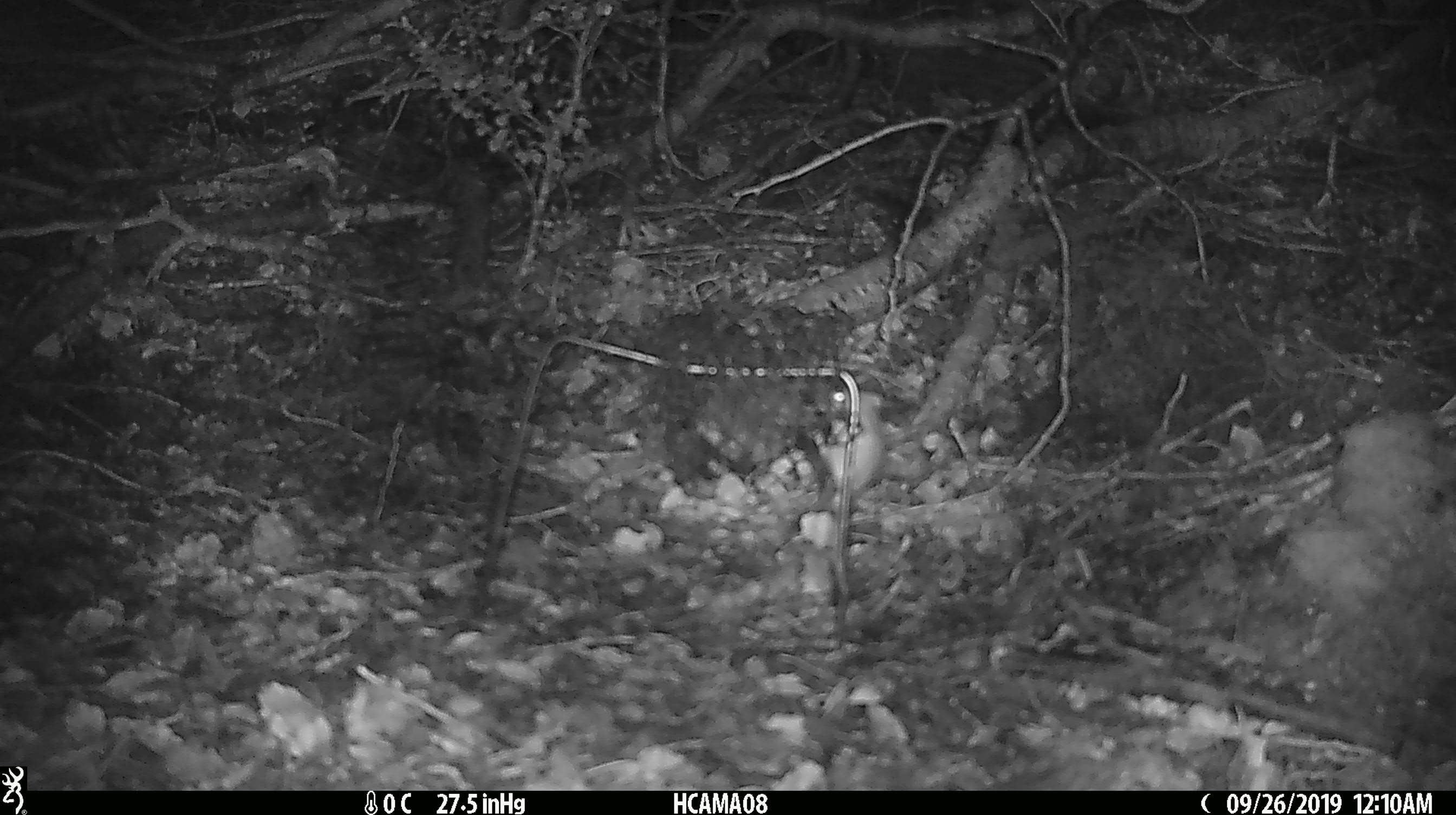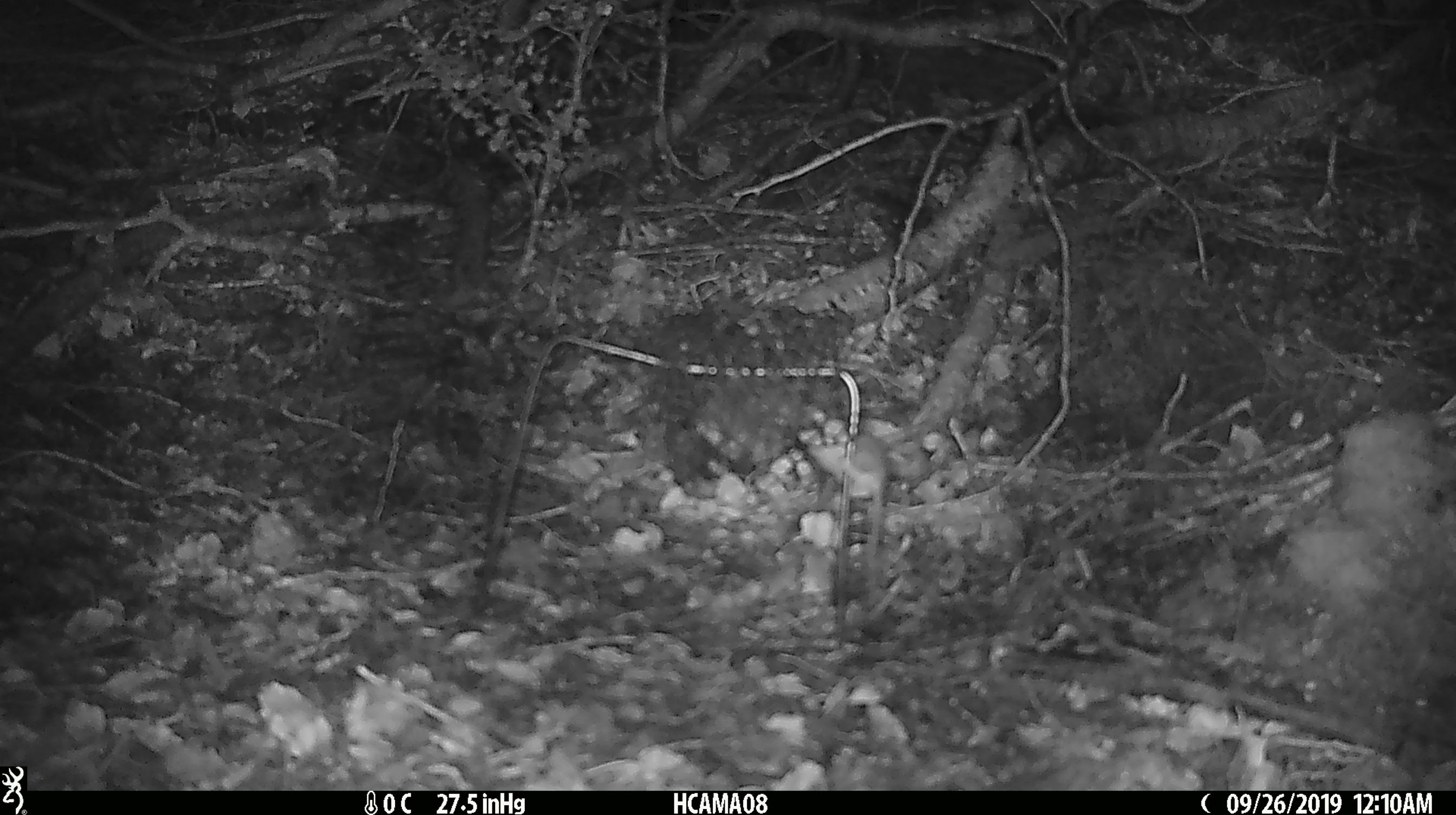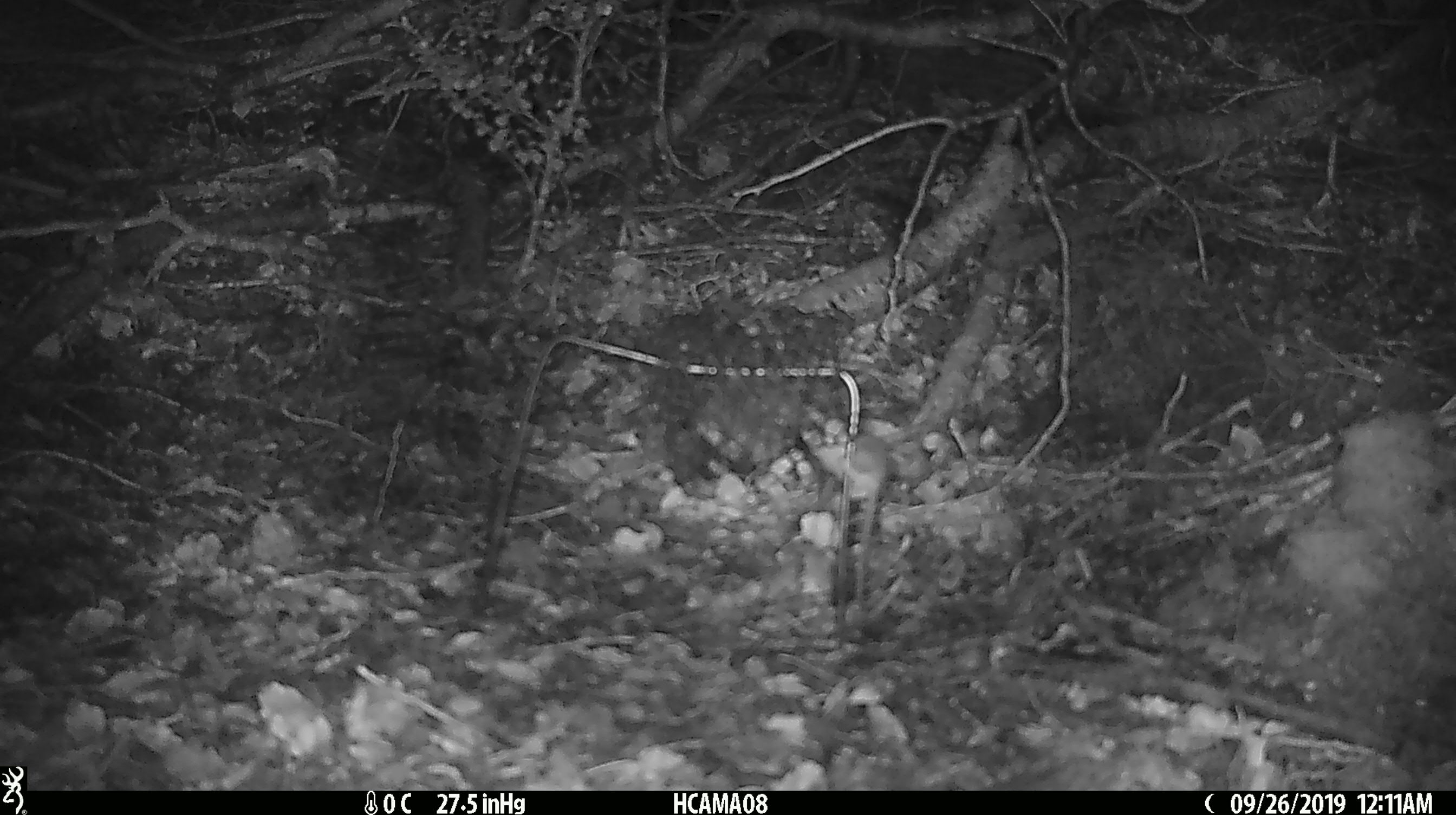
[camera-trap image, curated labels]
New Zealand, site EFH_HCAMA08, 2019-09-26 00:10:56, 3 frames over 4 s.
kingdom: Animalia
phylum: Chordata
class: Mammalia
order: Rodentia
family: Muridae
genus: Mus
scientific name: Mus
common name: mouse